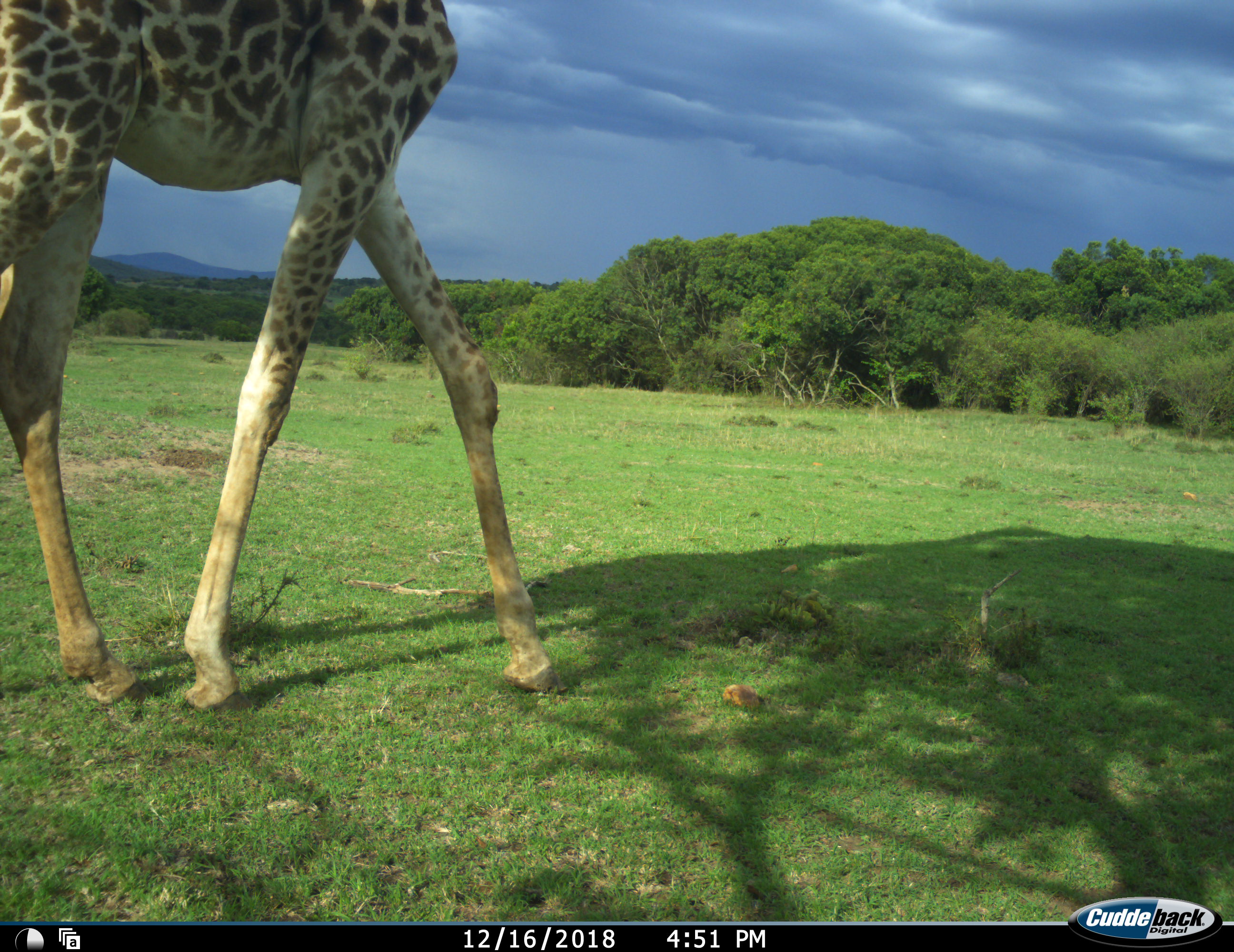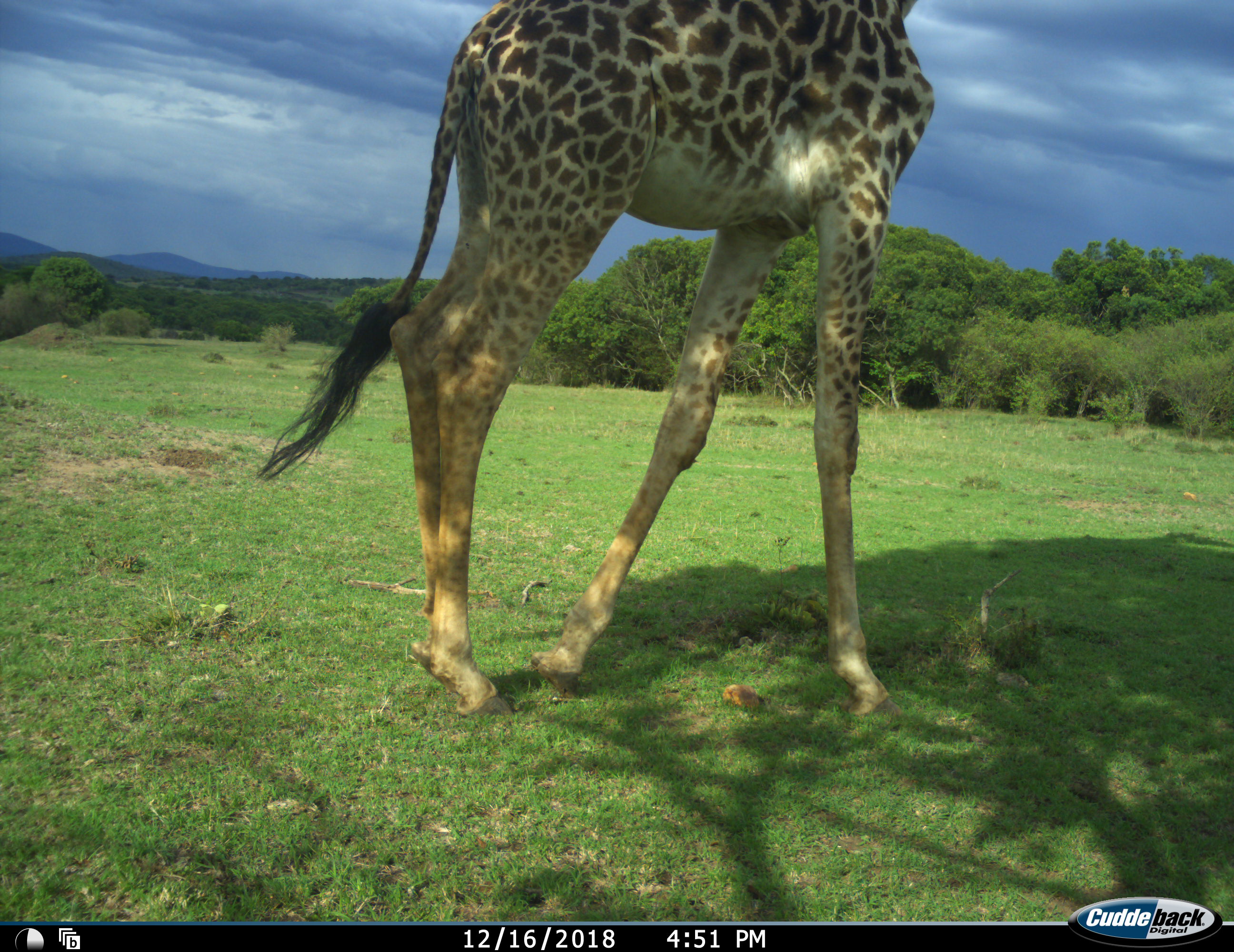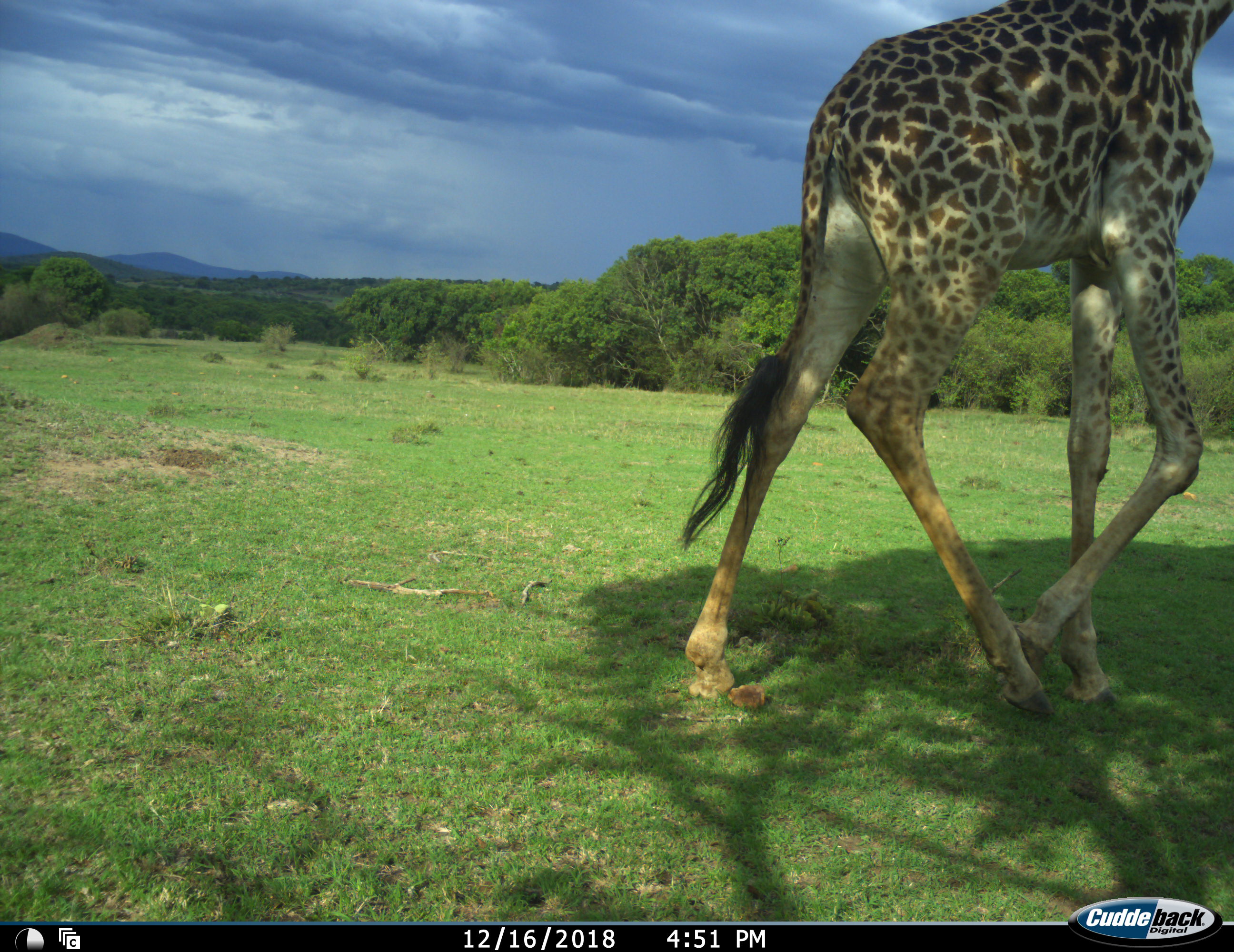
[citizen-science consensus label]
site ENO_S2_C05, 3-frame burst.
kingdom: Animalia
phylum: Chordata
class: Mammalia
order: Artiodactyla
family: Giraffidae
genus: Giraffa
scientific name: Giraffa camelopardalis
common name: giraffe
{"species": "giraffe (Giraffa camelopardalis)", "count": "1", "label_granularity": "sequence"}